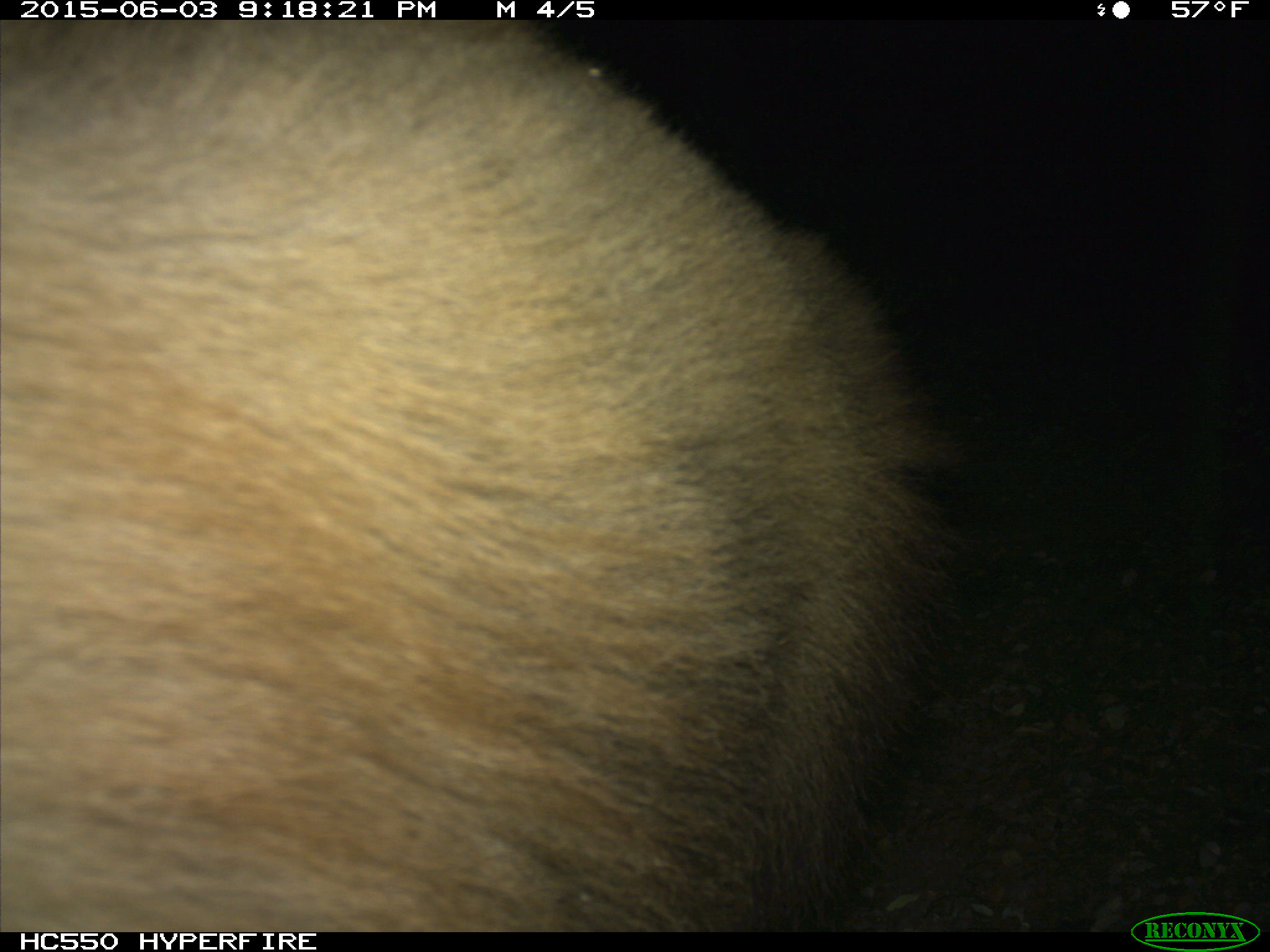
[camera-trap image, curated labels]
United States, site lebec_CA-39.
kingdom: Animalia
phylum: Chordata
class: Mammalia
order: Carnivora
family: Ursidae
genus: Ursus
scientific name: Ursus americanus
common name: american black bear